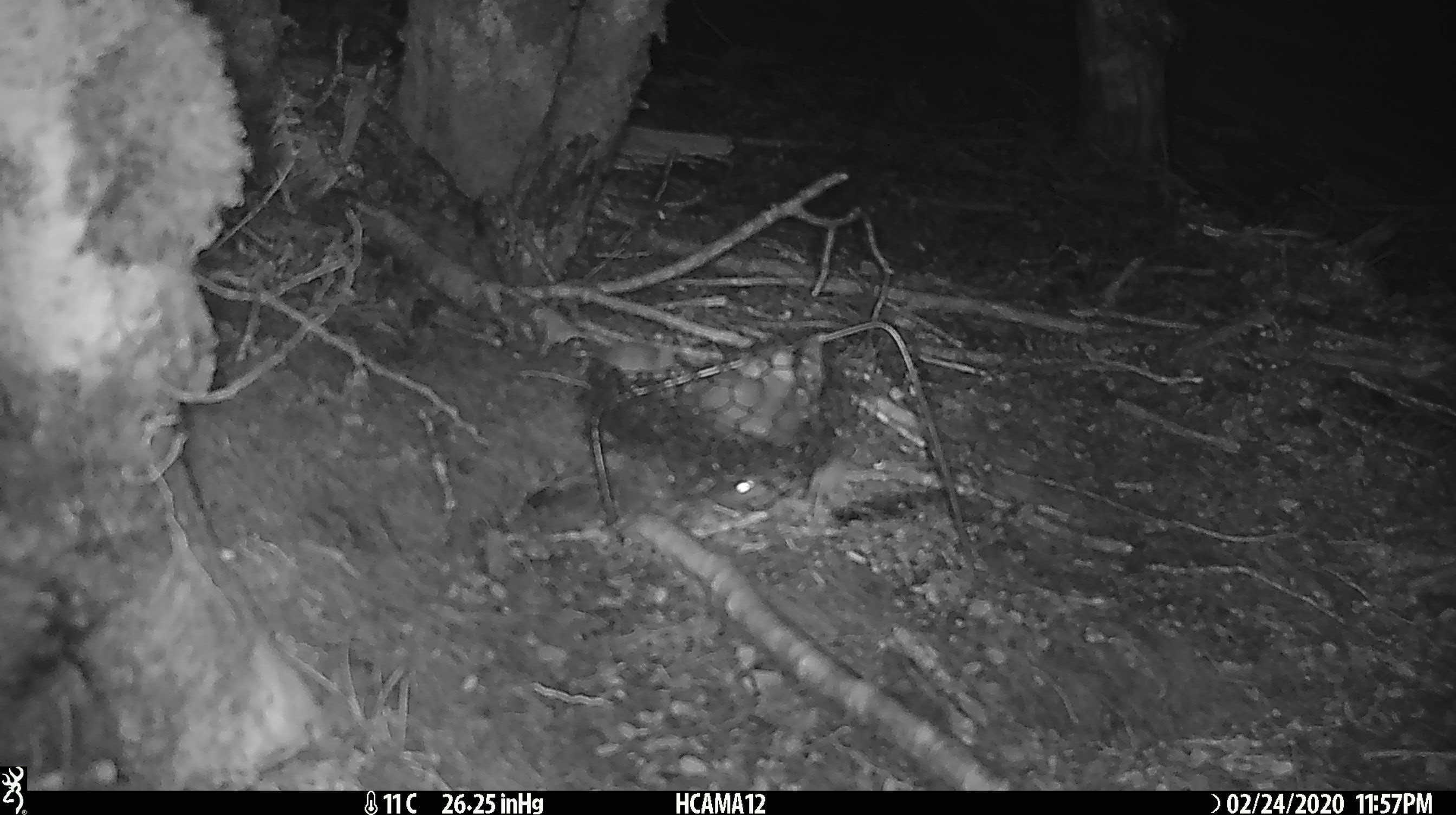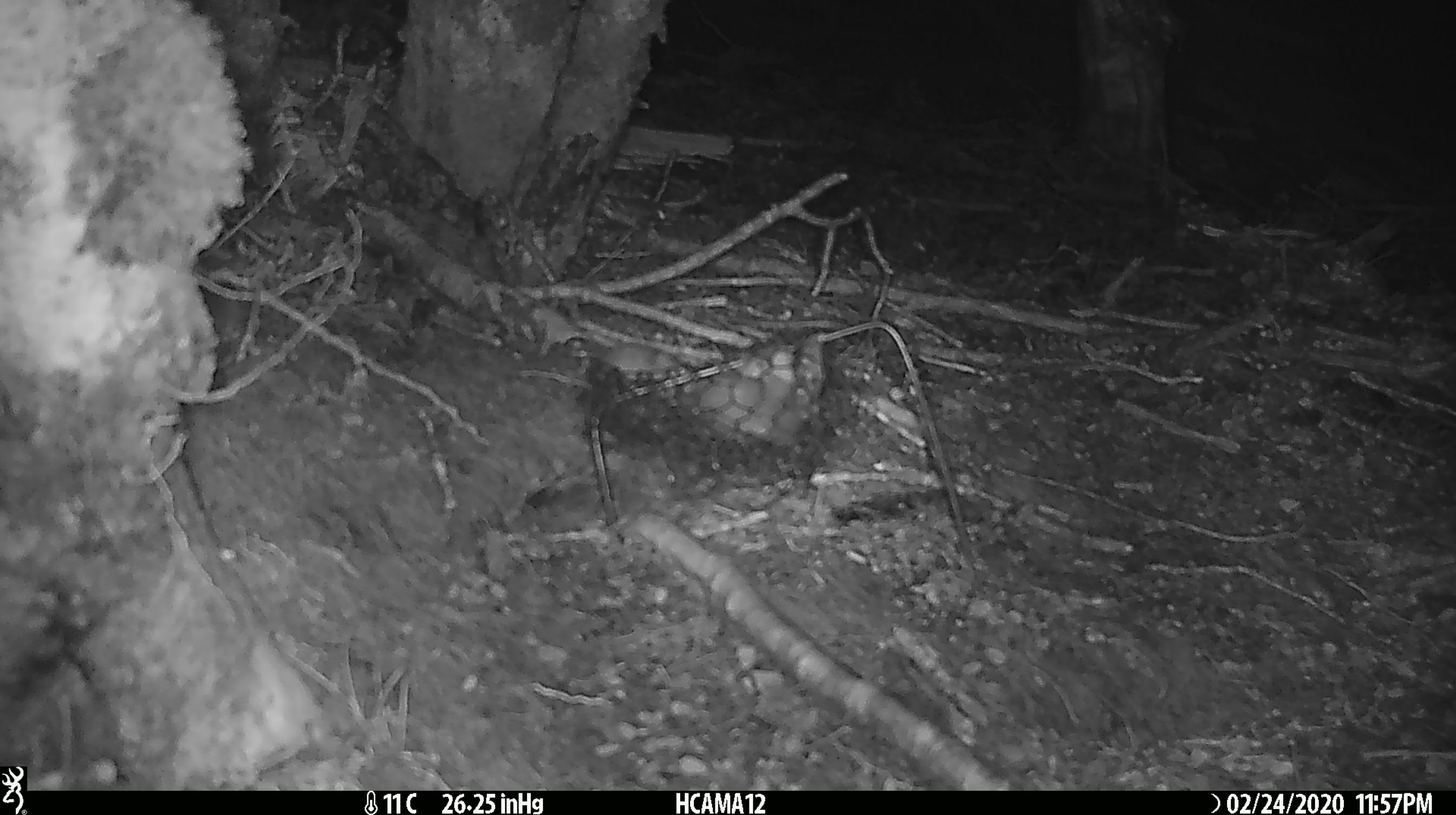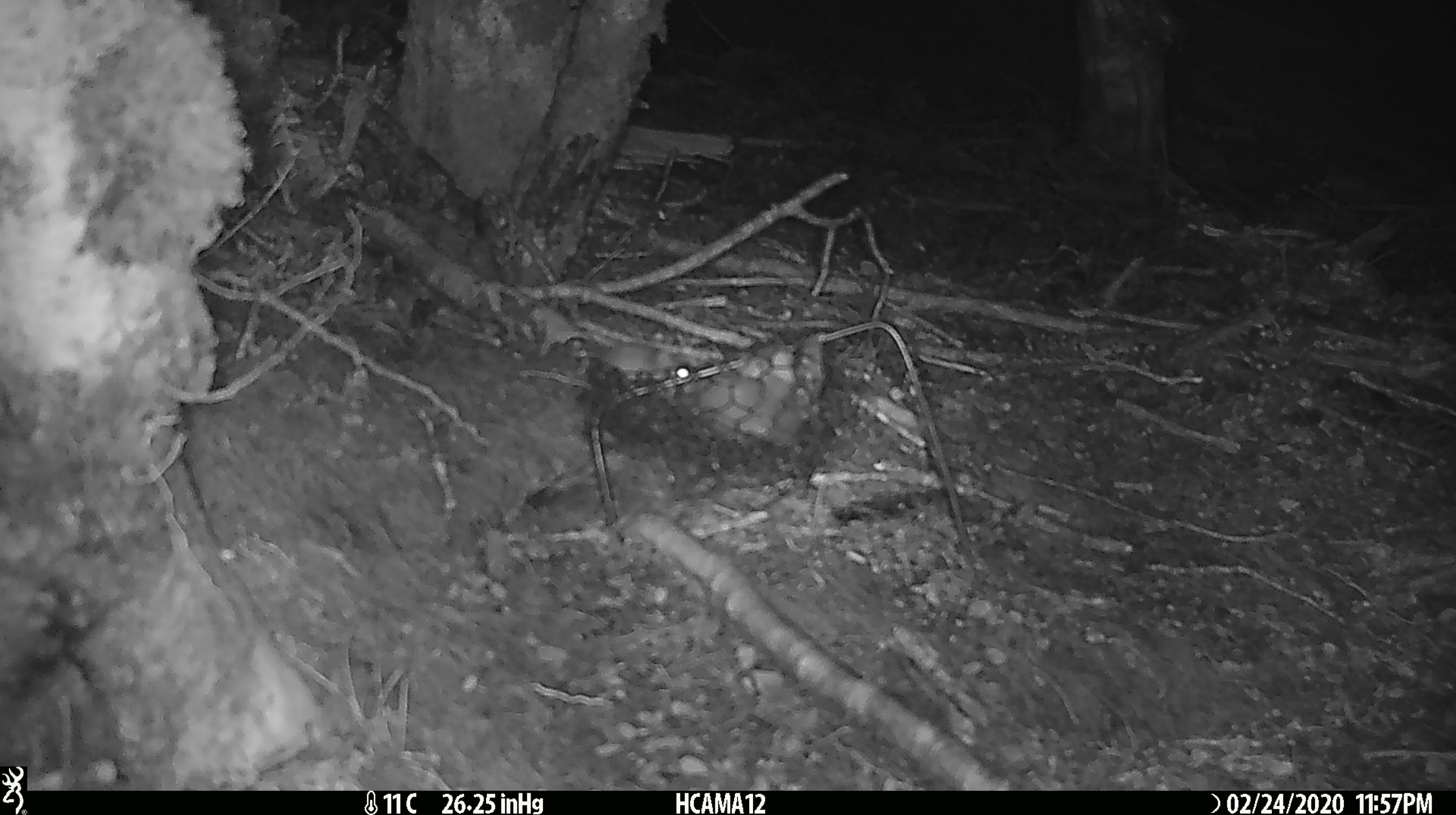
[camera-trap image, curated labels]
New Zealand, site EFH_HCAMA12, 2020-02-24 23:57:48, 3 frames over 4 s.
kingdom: Animalia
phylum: Chordata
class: Mammalia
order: Rodentia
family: Muridae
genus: Mus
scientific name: Mus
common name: mouse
Mouse (Mus).